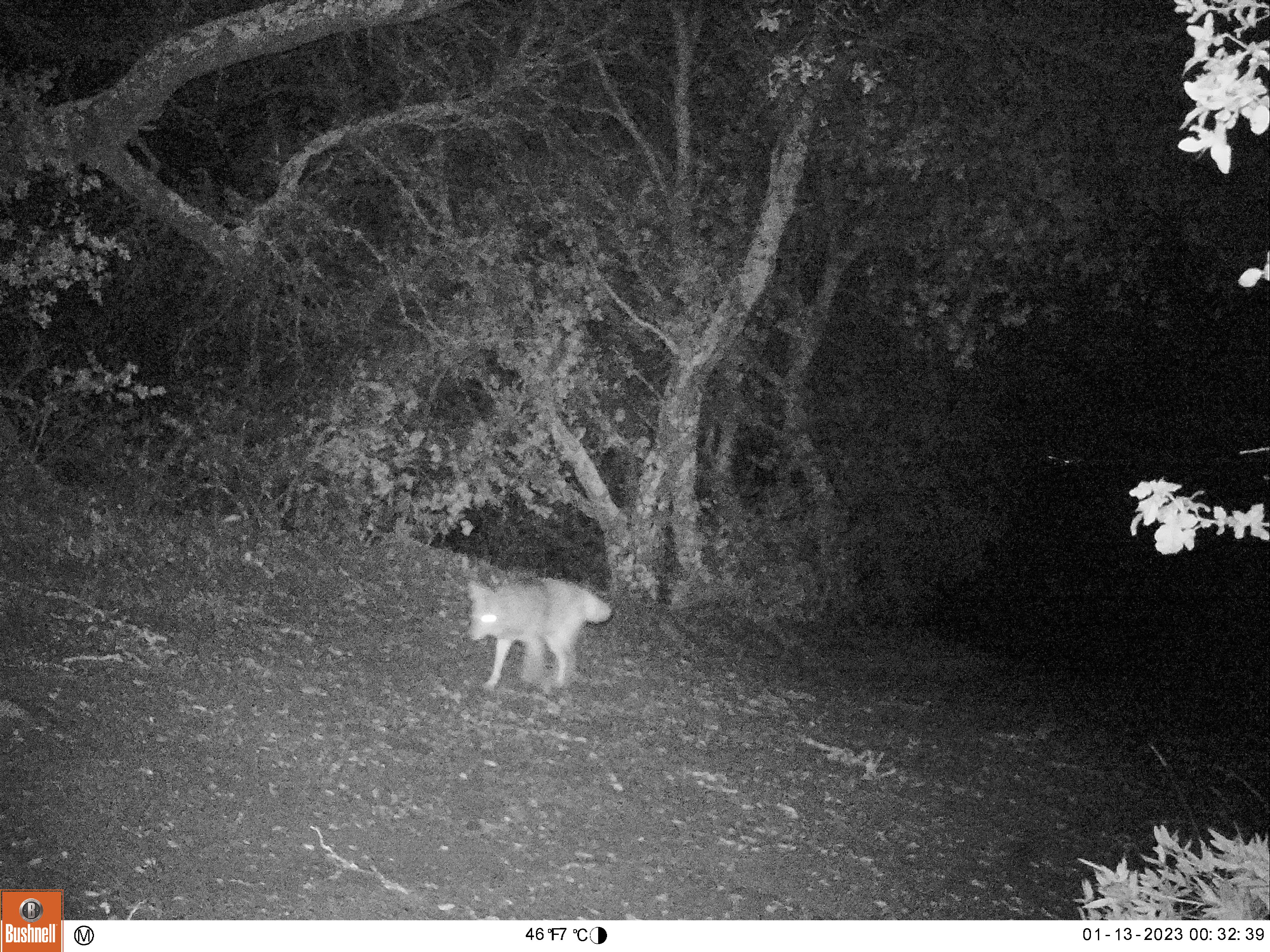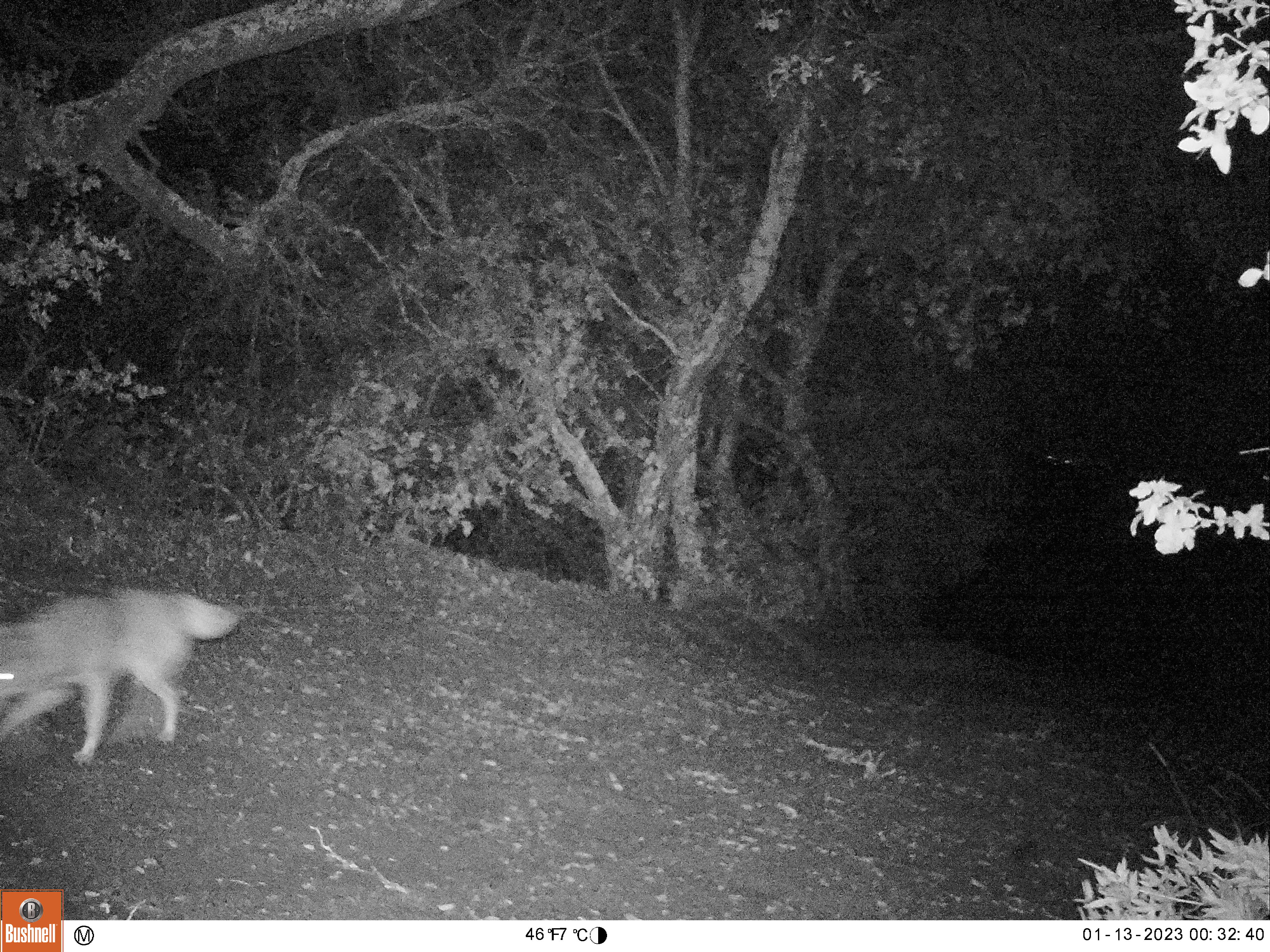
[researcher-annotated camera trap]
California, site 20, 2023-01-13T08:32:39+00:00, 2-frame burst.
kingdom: Animalia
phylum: Chordata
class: Mammalia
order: Carnivora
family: Canidae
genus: Canis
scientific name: Canis latrans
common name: coyote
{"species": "coyote (Canis latrans)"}